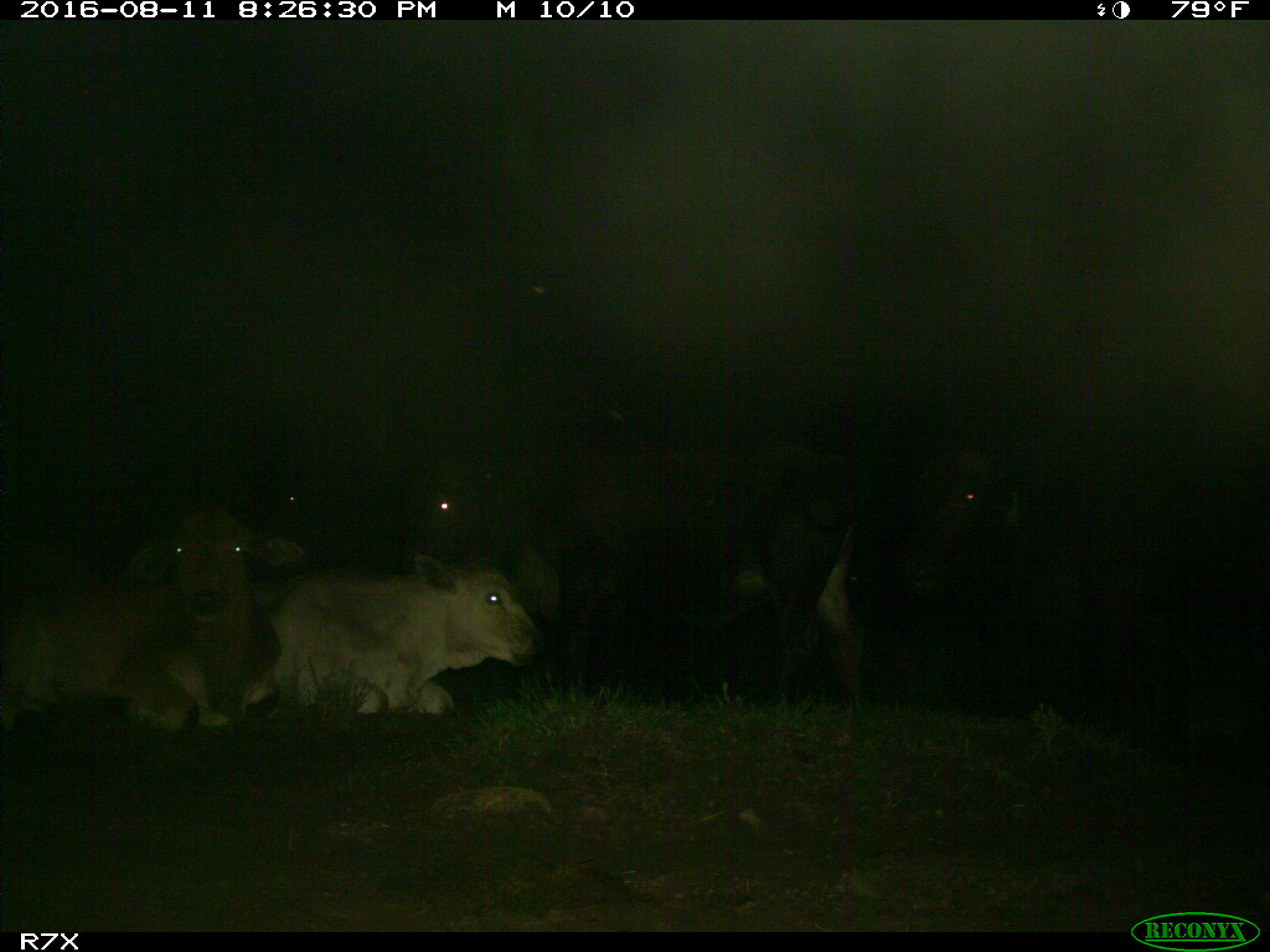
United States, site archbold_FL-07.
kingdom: Animalia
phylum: Chordata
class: Mammalia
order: Artiodactyla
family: Bovidae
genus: Bos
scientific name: Bos taurus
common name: domestic cow